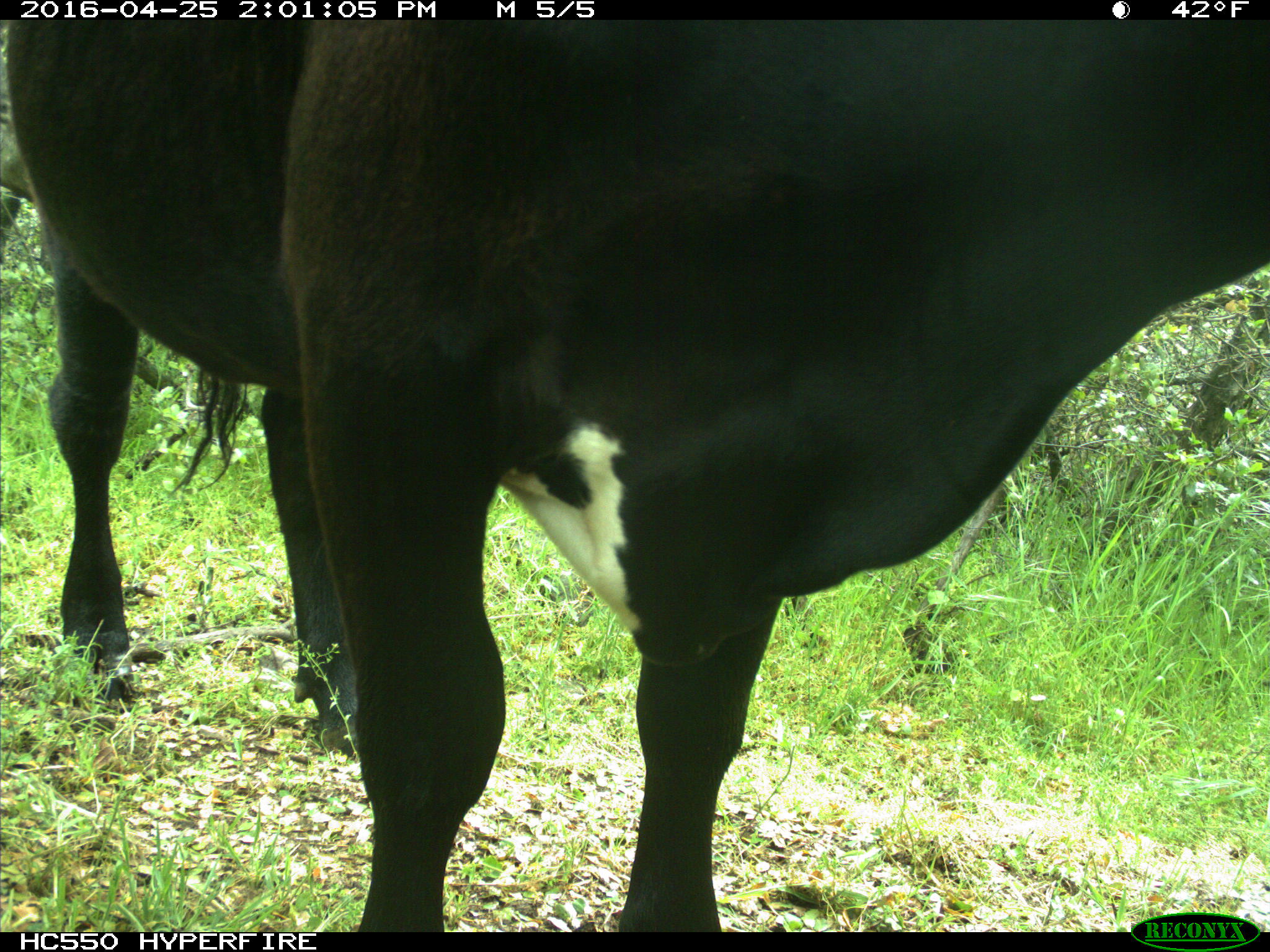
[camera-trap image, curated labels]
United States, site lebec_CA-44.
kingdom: Animalia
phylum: Chordata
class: Mammalia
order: Artiodactyla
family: Bovidae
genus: Bos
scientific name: Bos taurus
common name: domestic cow